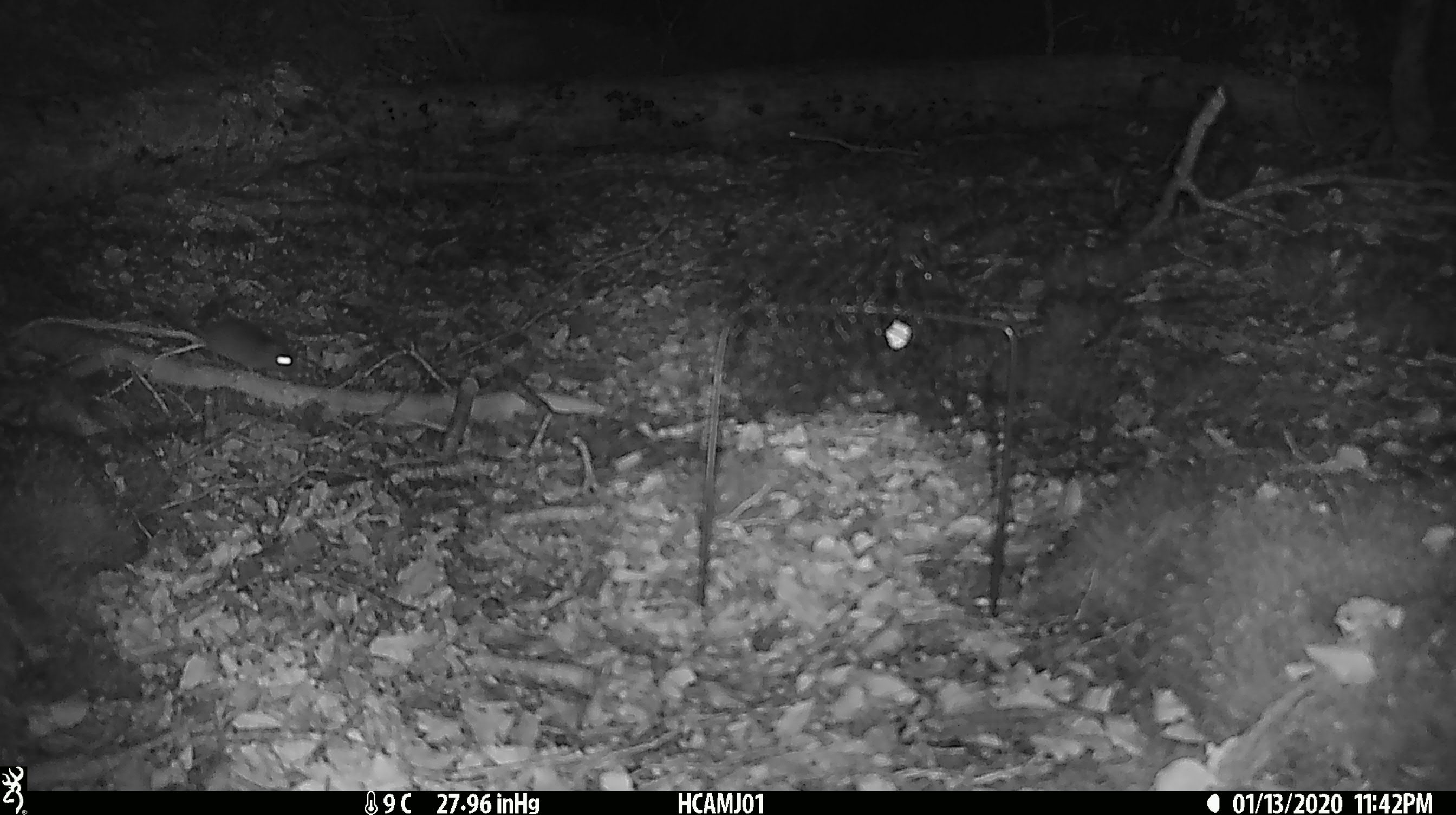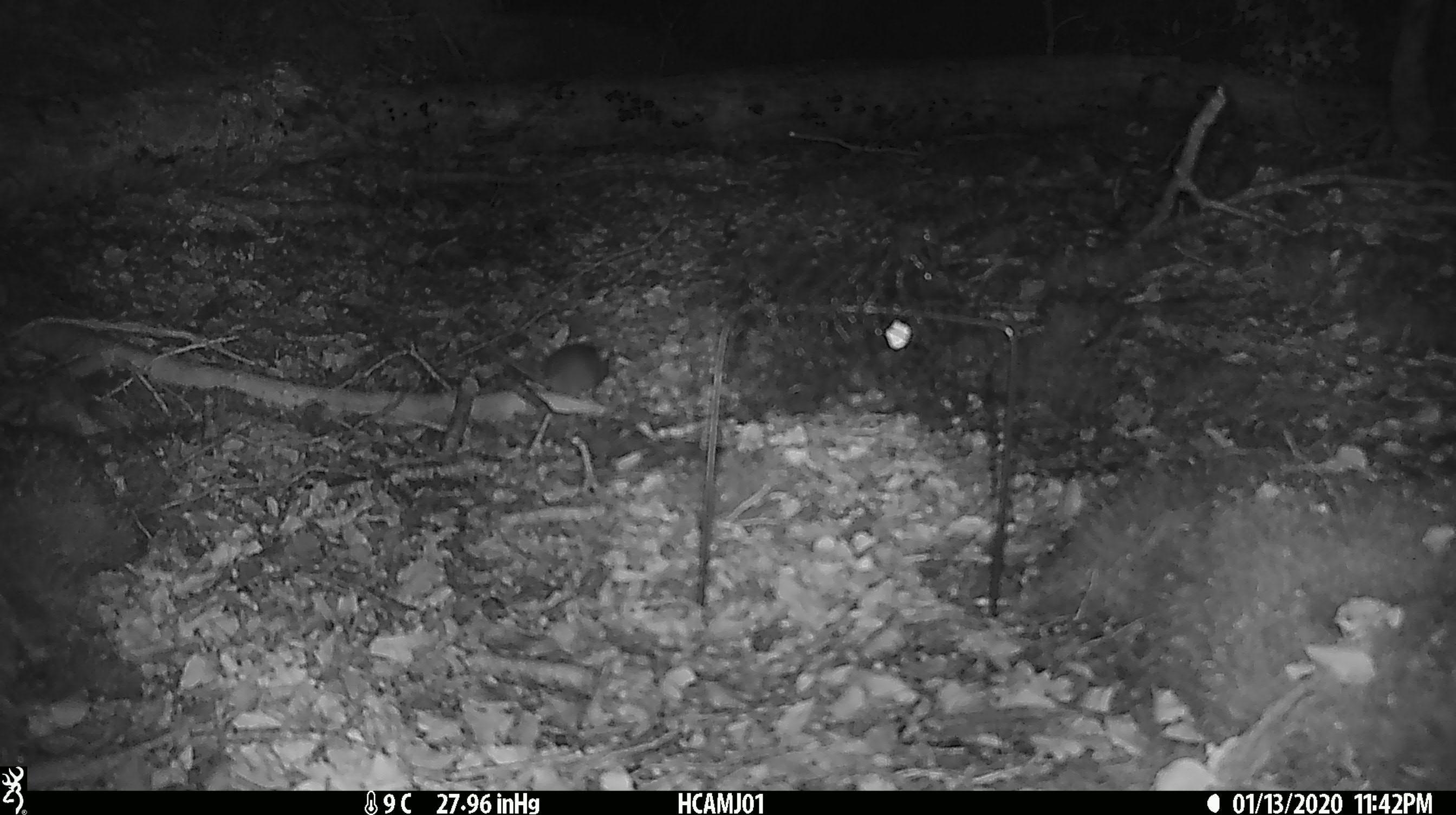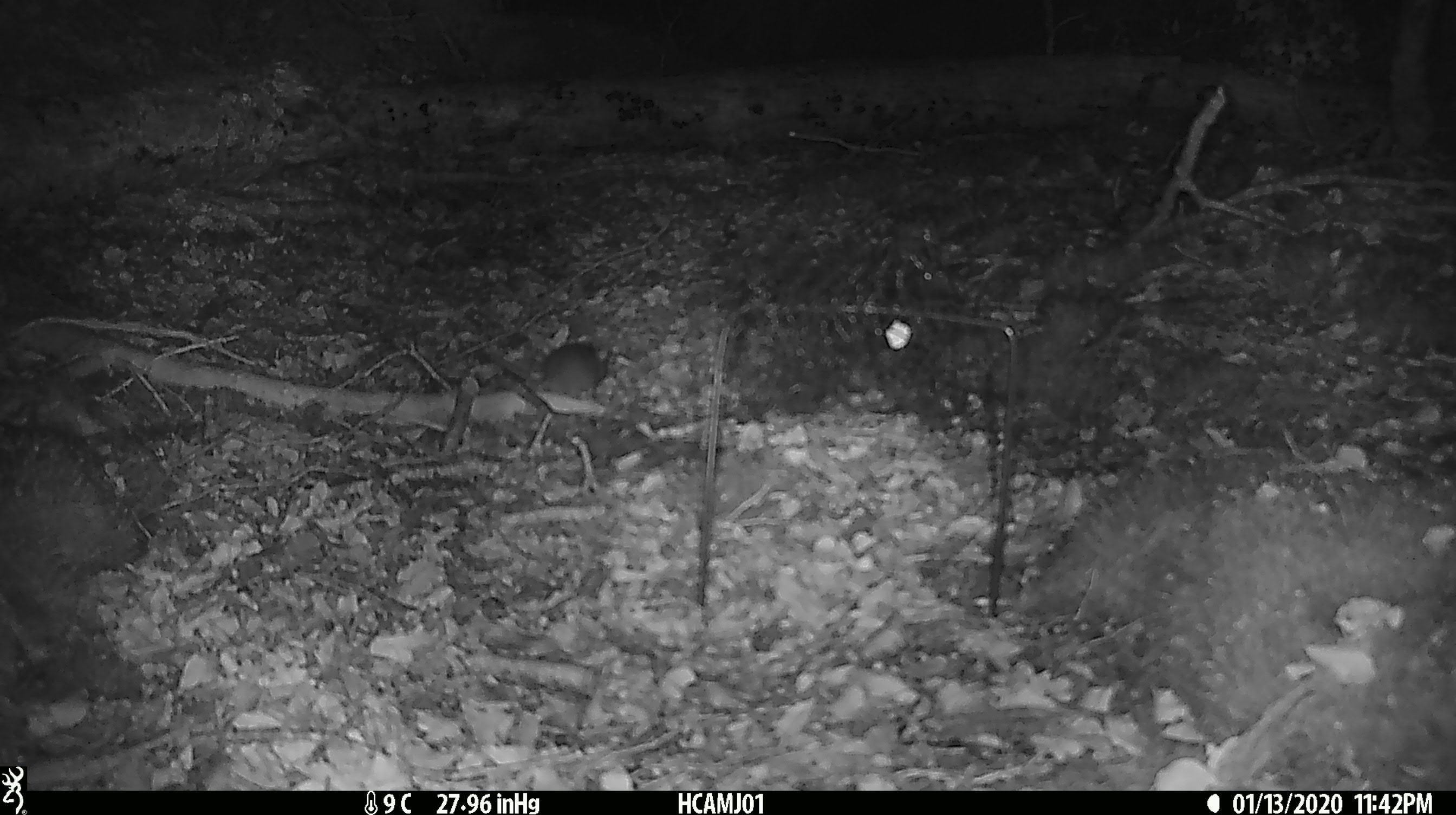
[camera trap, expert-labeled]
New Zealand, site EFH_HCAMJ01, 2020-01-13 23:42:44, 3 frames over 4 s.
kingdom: Animalia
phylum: Chordata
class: Mammalia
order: Rodentia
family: Muridae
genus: Mus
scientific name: Mus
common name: mouse